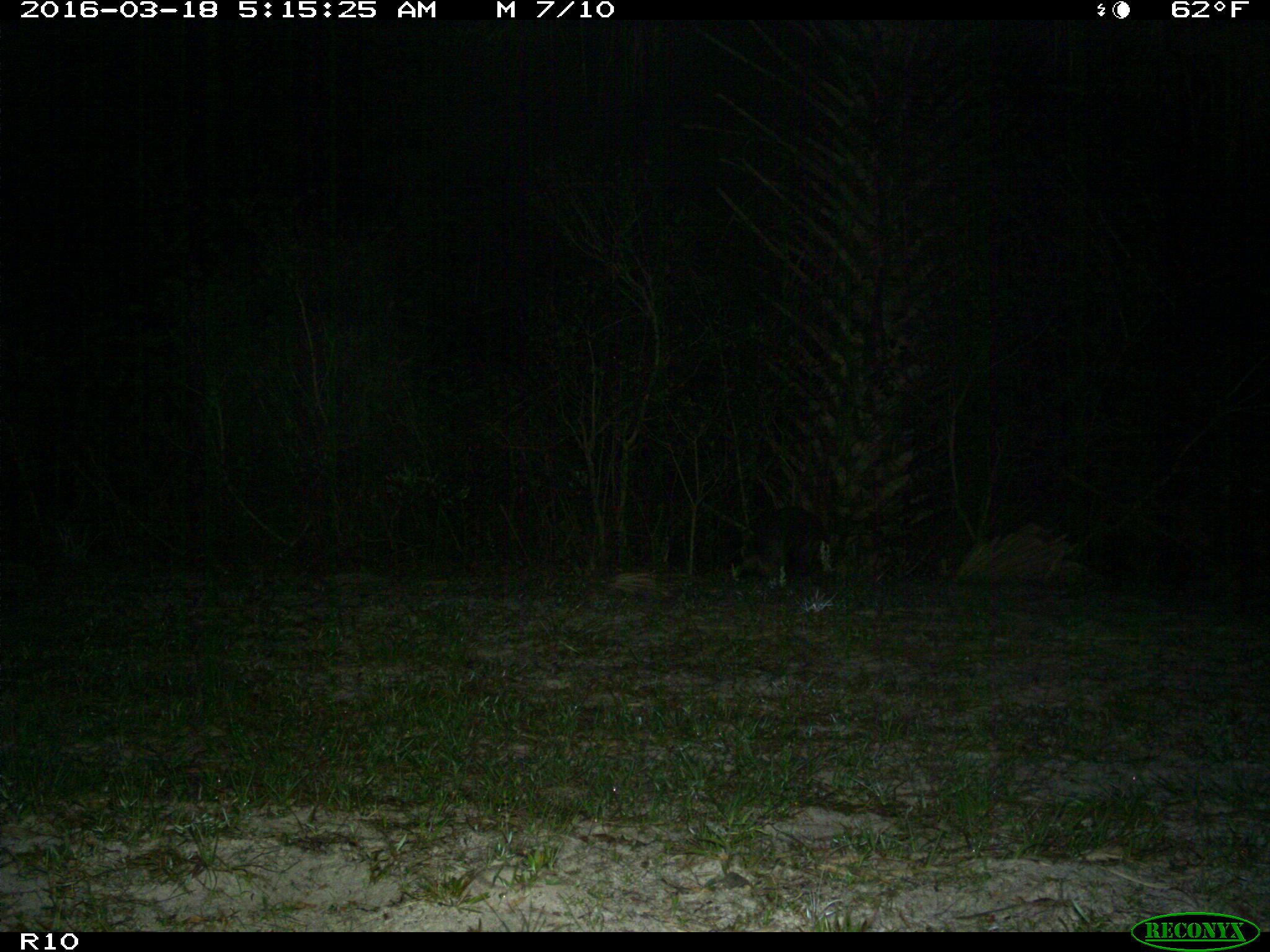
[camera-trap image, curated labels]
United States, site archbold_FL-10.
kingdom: Animalia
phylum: Chordata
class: Mammalia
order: Carnivora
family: Procyonidae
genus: Procyon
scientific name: Procyon lotor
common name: common raccoon